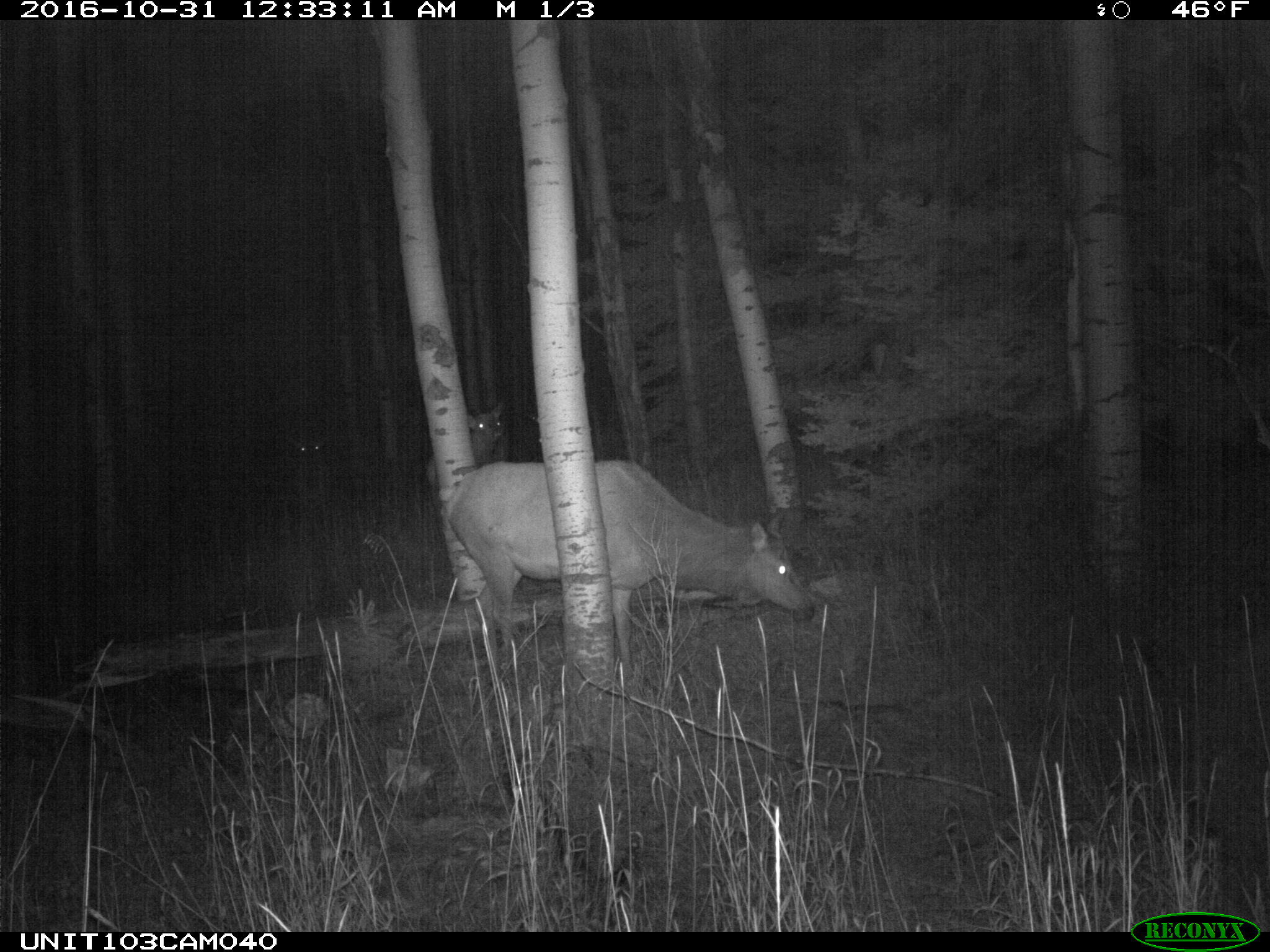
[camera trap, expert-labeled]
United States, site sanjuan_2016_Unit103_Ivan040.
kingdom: Animalia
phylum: Chordata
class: Mammalia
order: Artiodactyla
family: Cervidae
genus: Cervus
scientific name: Cervus elaphus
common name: red deer